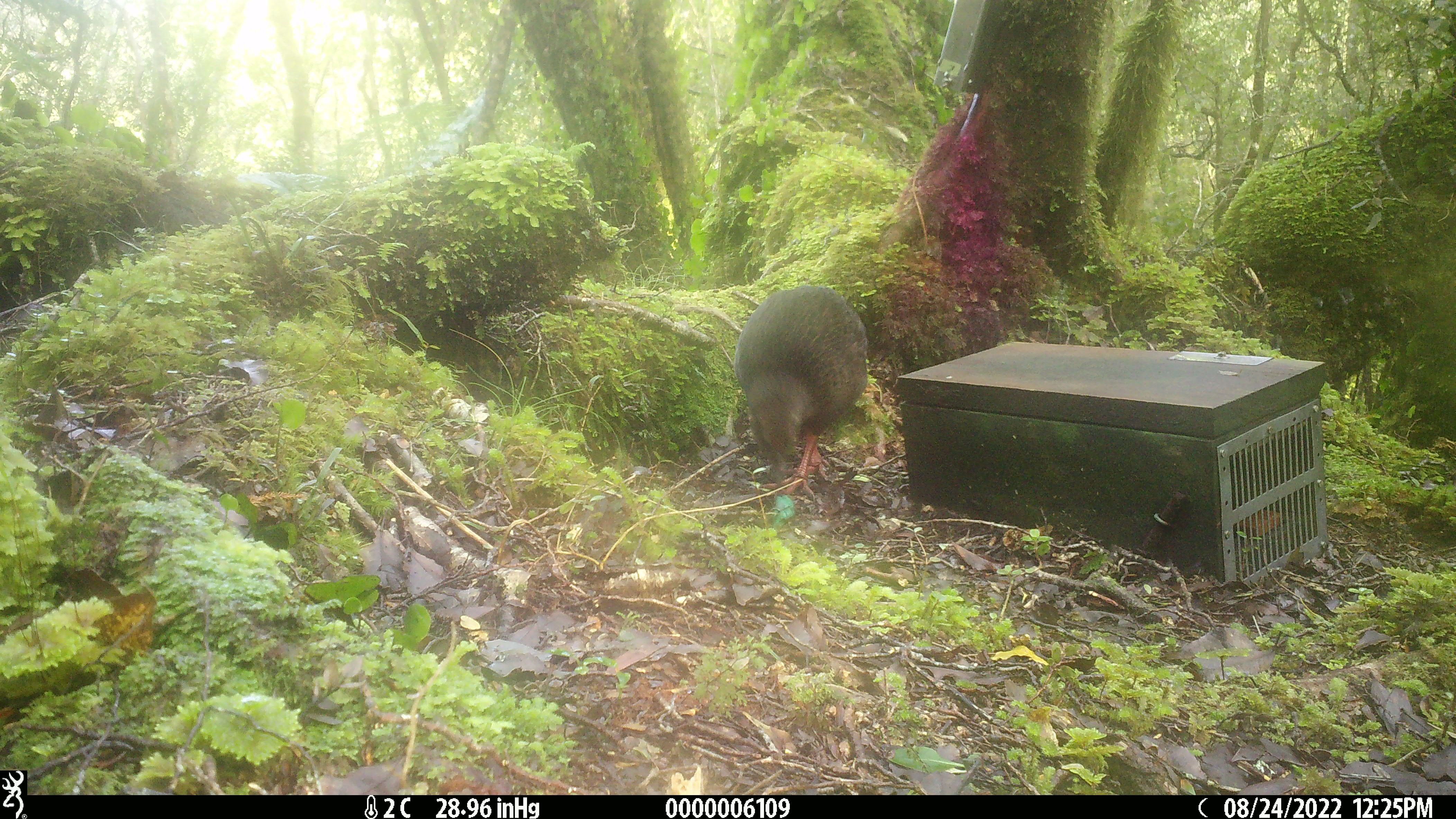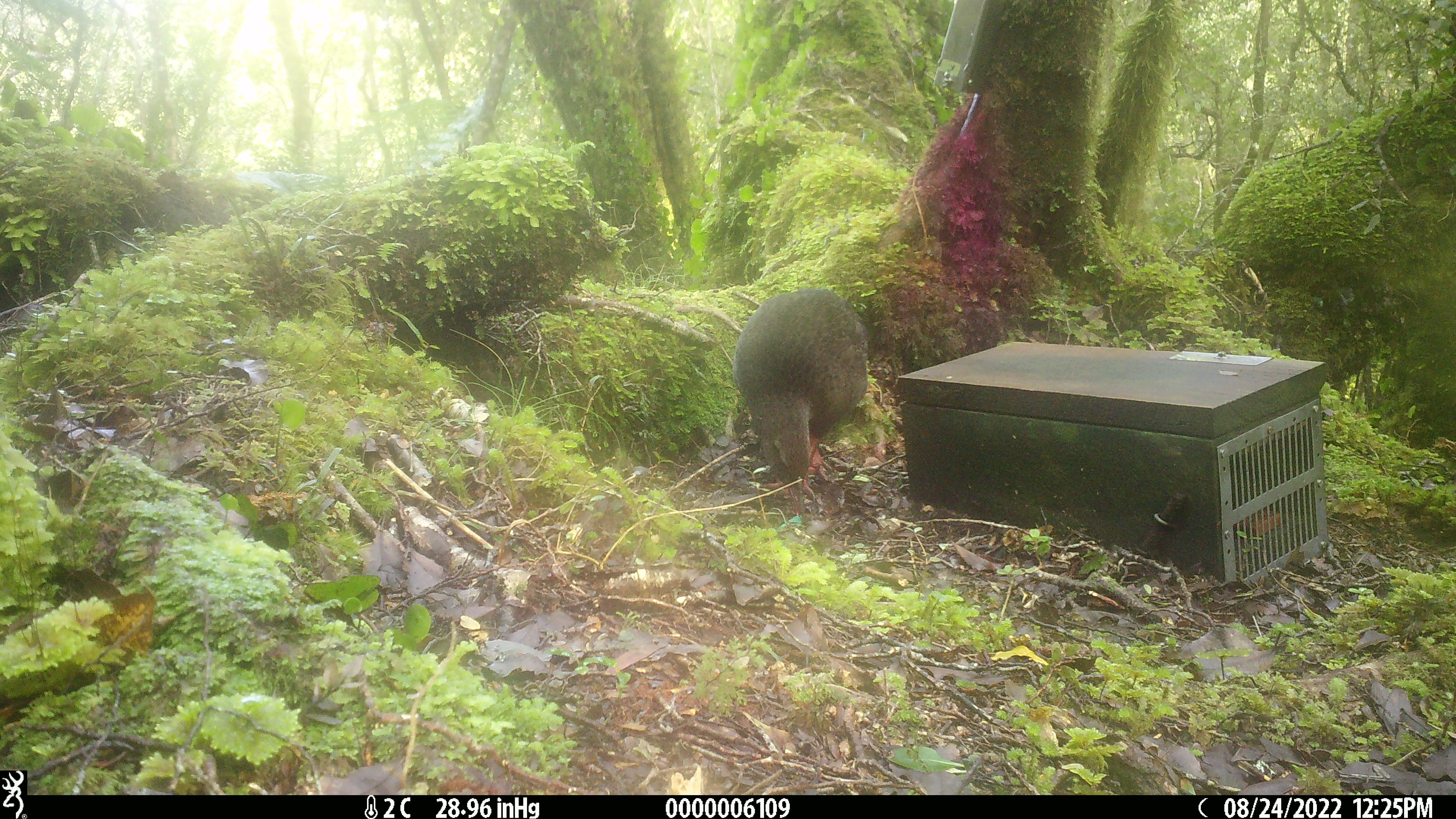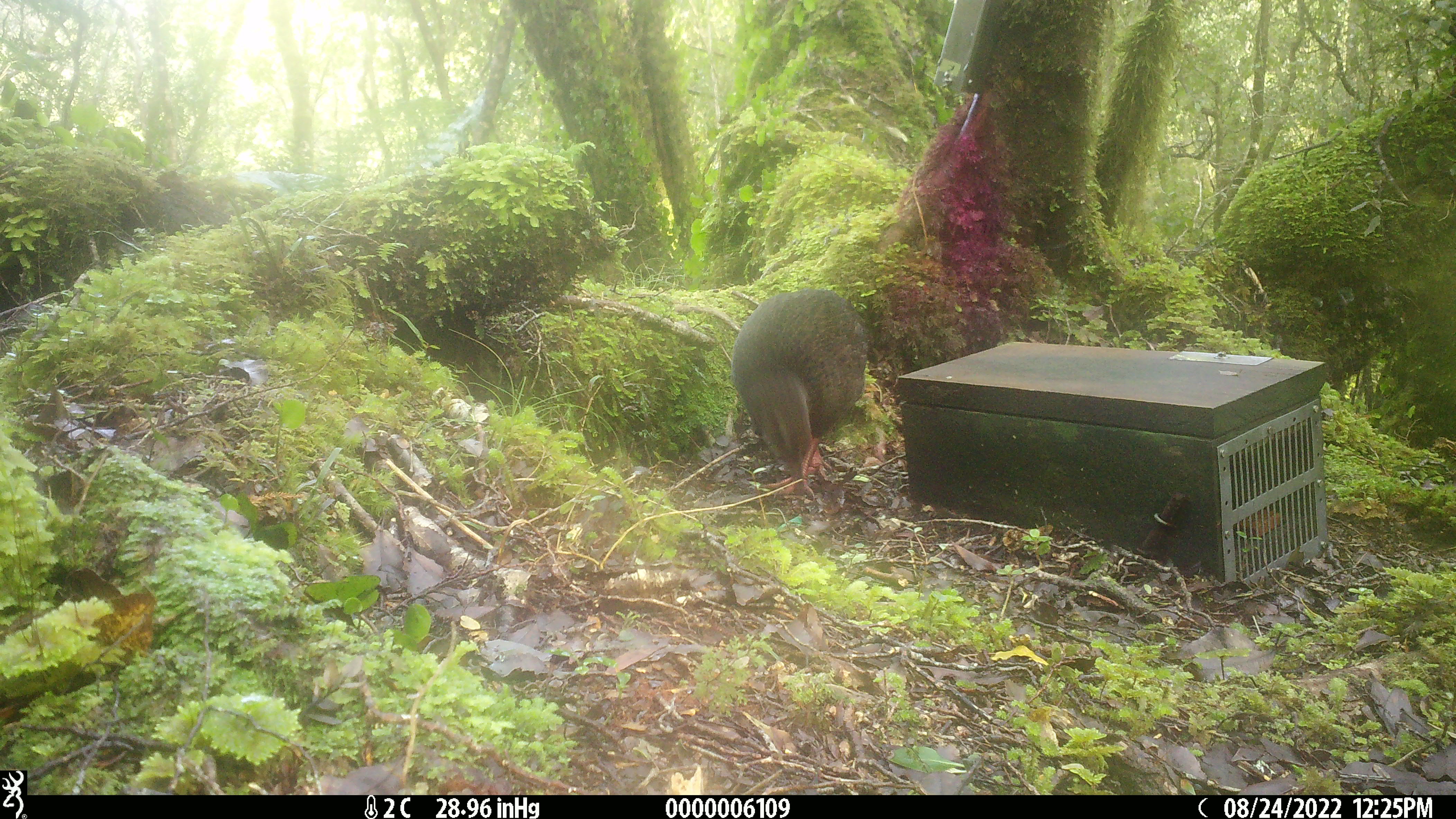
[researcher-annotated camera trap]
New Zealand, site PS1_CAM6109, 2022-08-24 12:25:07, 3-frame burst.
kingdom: Animalia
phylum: Chordata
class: Aves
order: Gruiformes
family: Rallidae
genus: Gallirallus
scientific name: Gallirallus australis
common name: weka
Weka (Gallirallus australis).